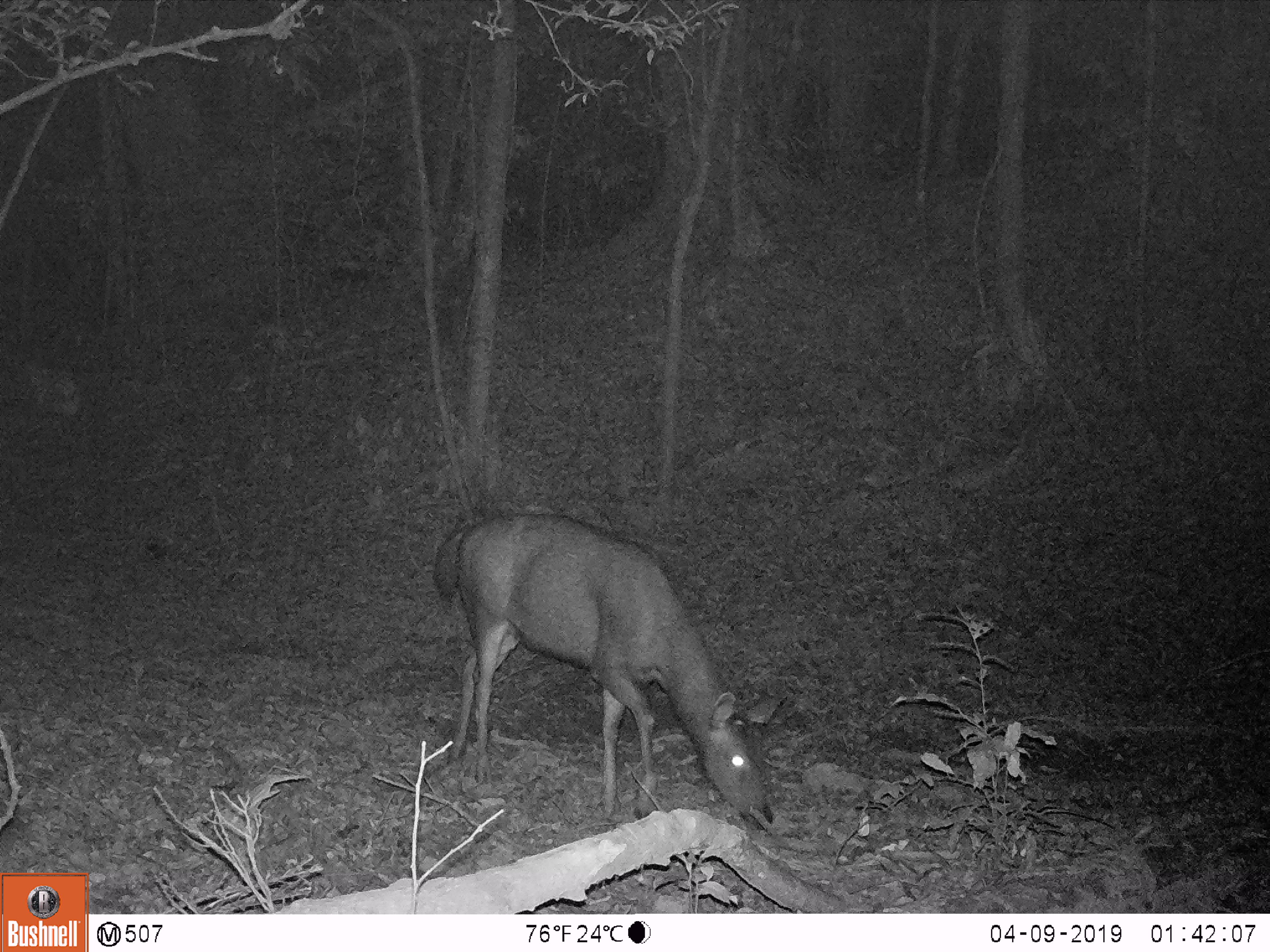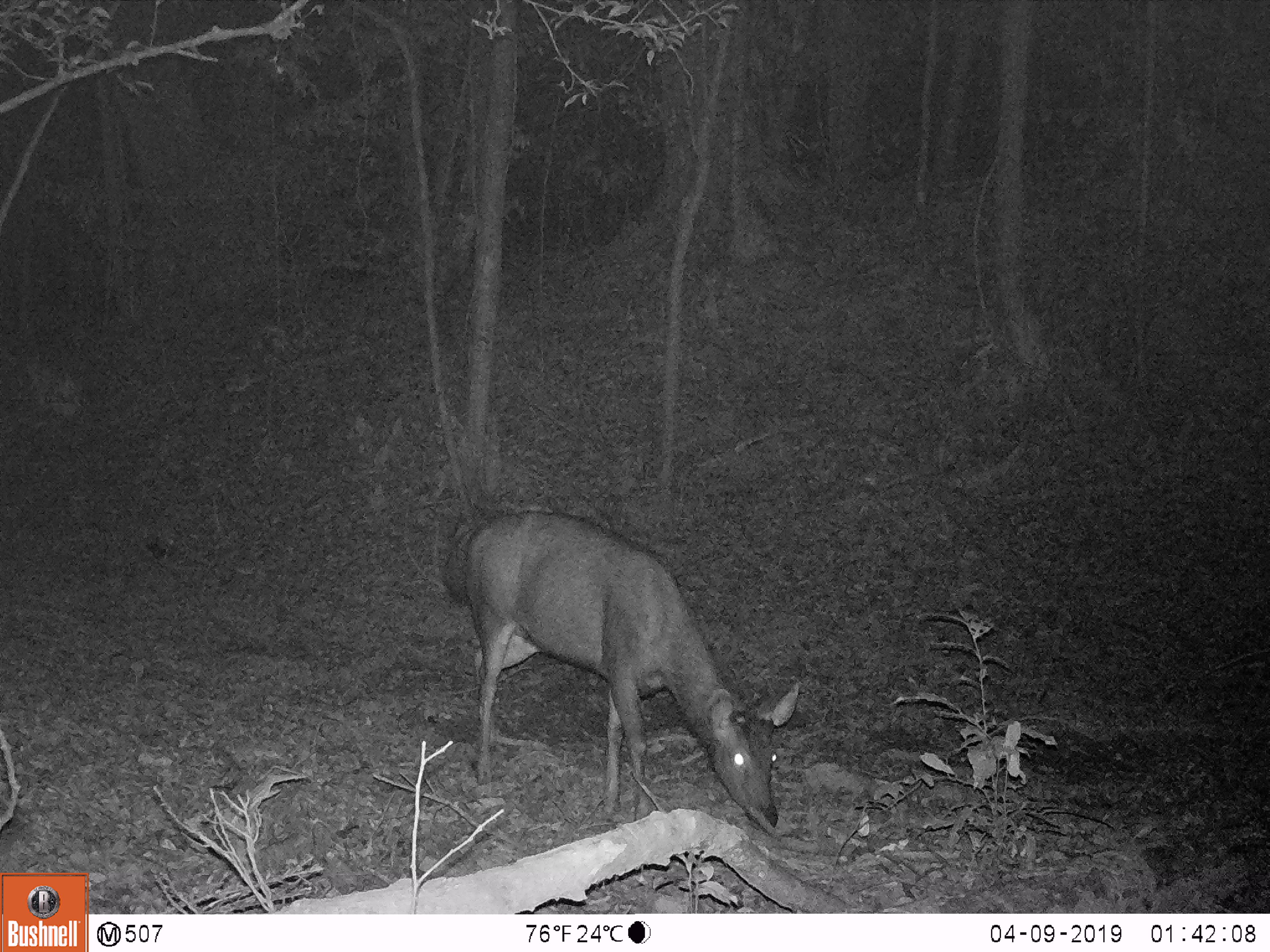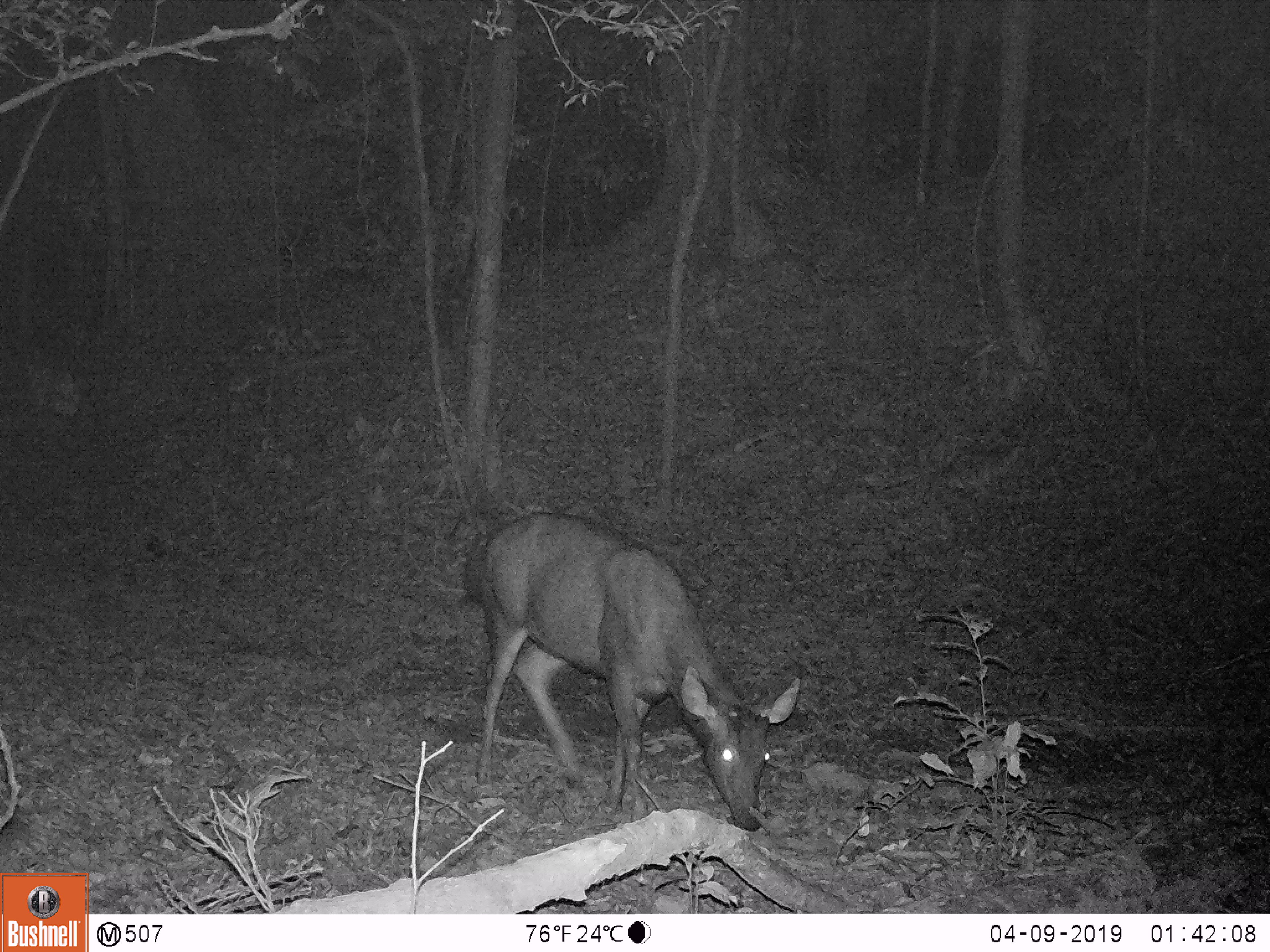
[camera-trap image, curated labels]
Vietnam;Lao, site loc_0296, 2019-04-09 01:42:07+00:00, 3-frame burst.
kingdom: Animalia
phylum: Chordata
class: Mammalia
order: Artiodactyla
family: Cervidae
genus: Rusa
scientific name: Rusa unicolor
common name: sambar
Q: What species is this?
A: Sambar (Rusa unicolor).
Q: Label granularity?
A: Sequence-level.